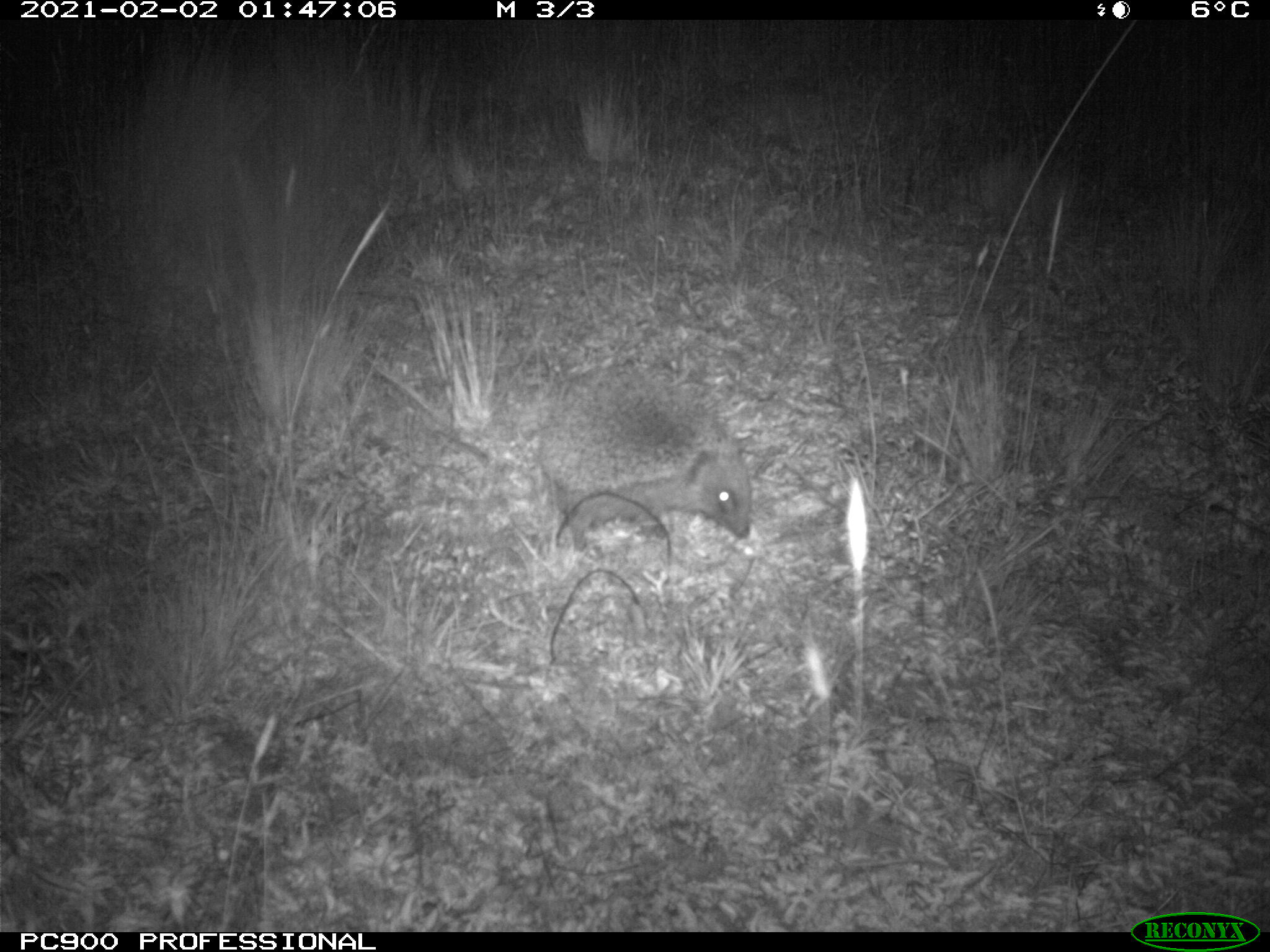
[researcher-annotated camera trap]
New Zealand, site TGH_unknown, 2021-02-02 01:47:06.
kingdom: Animalia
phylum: Chordata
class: Mammalia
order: Eulipotyphla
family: Erinaceidae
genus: Erinaceus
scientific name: Erinaceus europaeus europaeus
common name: european hedgehog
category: hedgehog